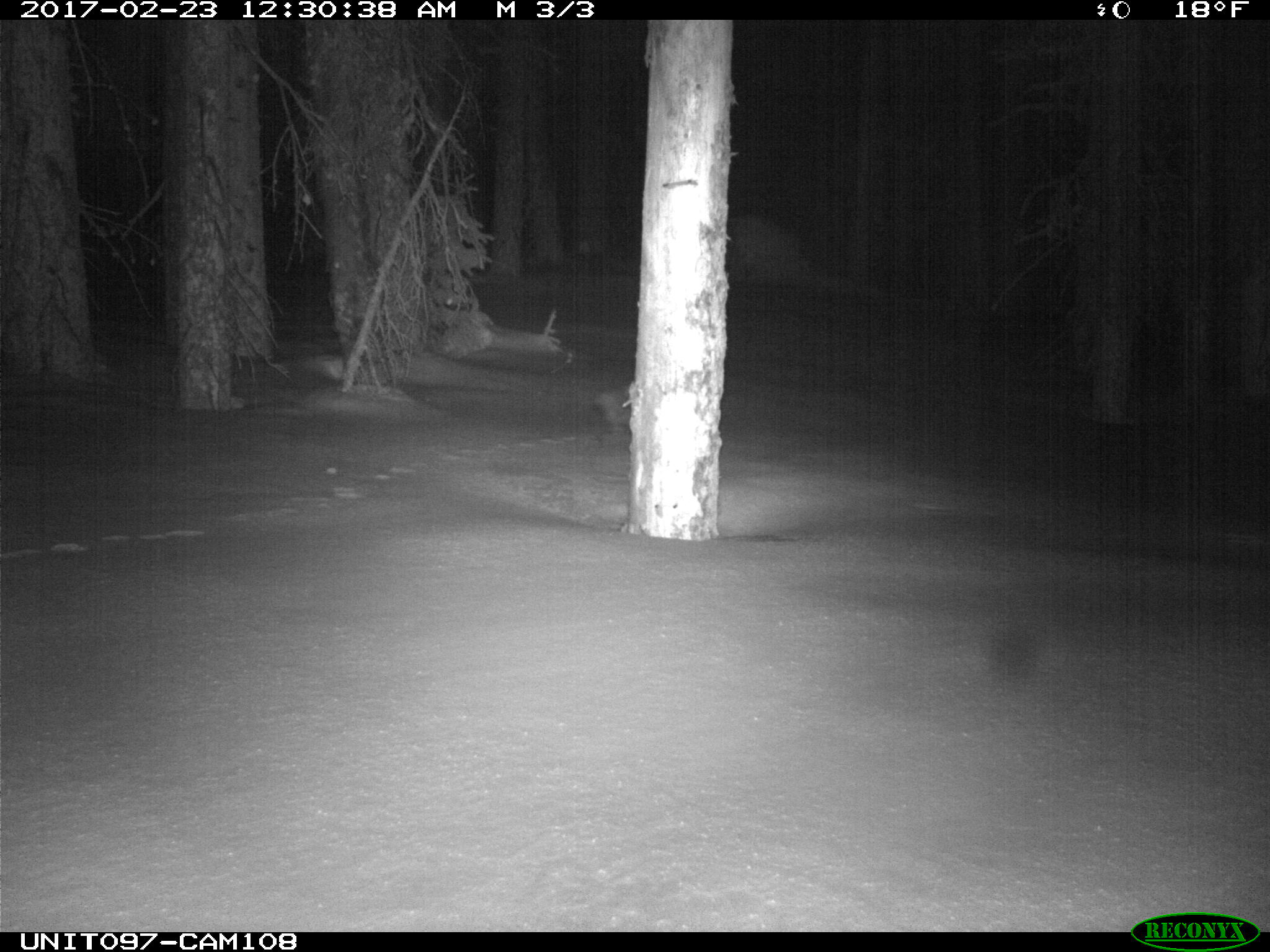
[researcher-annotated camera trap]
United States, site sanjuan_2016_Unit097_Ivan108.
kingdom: Animalia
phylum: Chordata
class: Mammalia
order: Carnivora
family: Mustelidae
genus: Martes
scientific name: Martes americana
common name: american marten